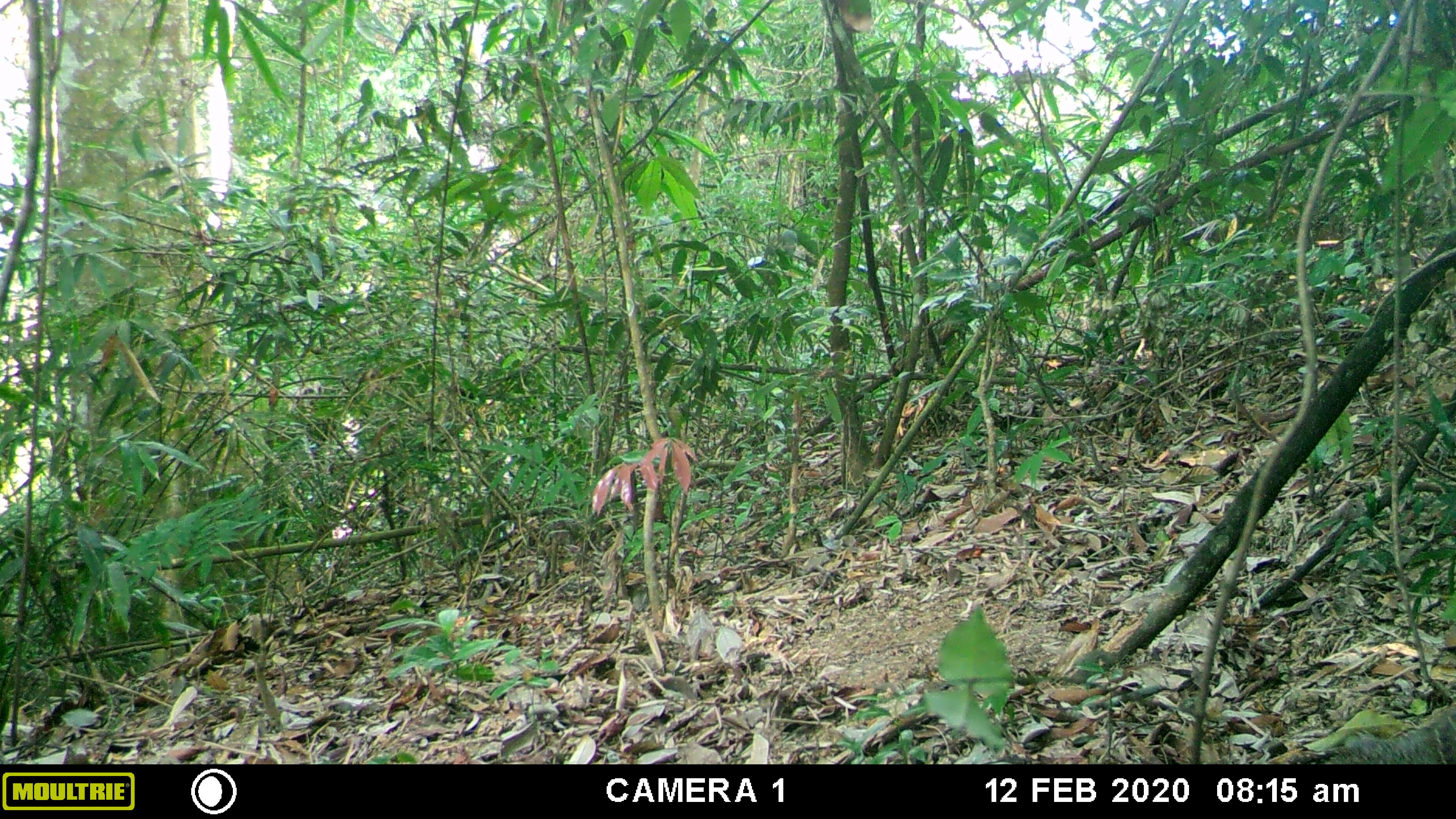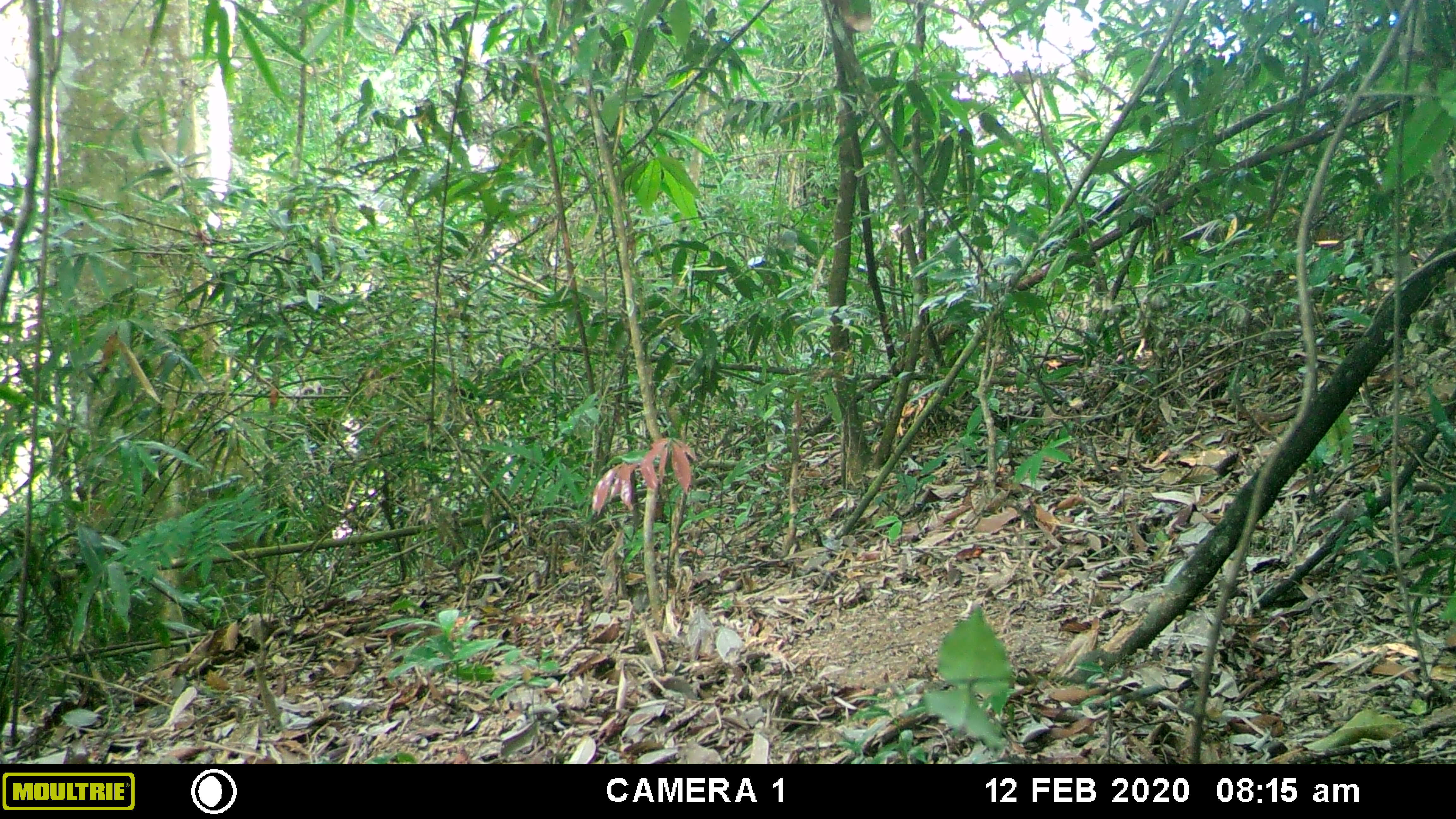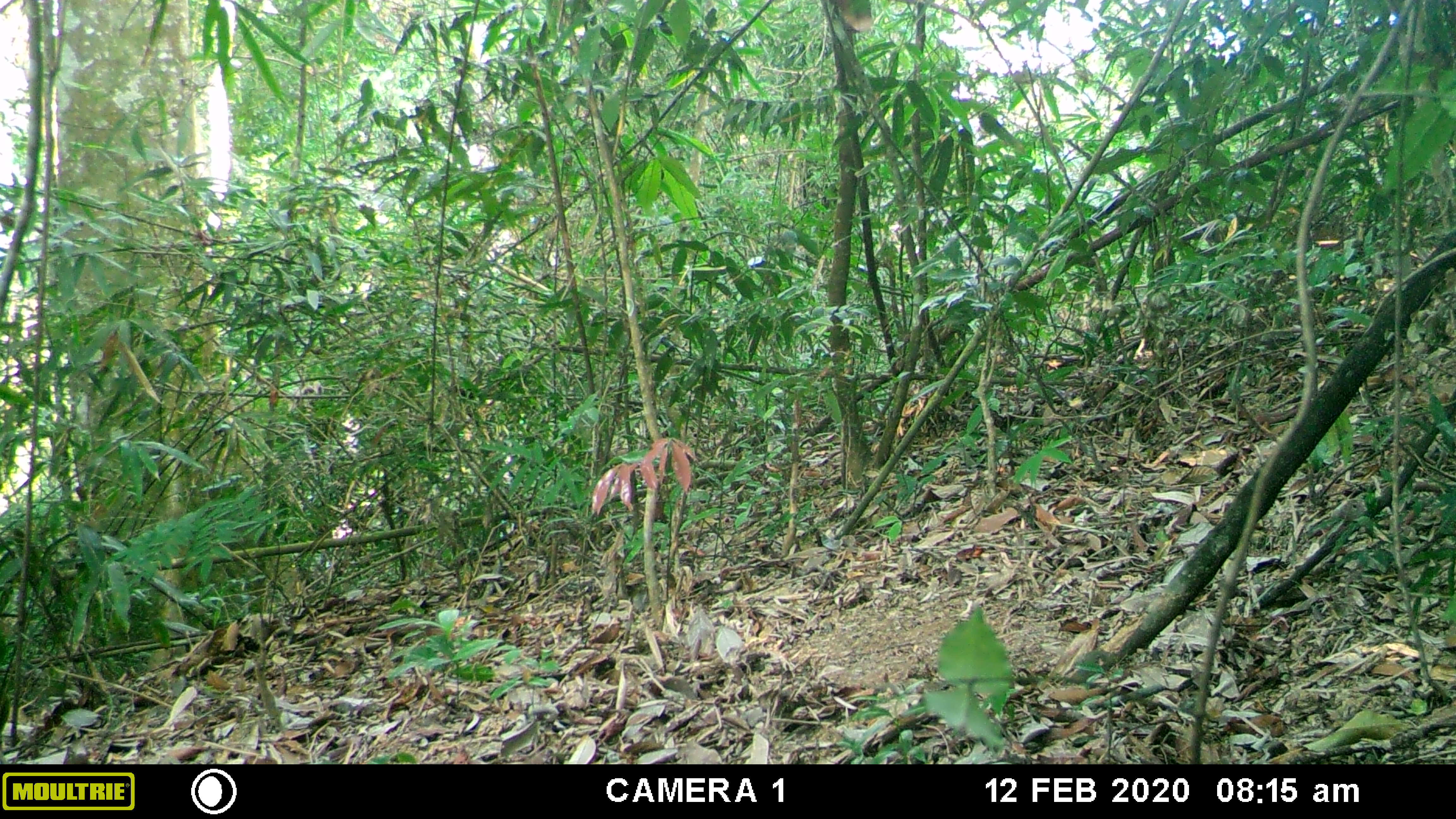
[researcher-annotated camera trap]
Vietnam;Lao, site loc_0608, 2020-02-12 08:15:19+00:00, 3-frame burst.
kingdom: Animalia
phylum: Chordata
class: Aves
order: Galliformes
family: Phasianidae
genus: Polyplectron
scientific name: Polyplectron bicalcaratum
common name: gray peacock-pheasant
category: grey peacock pheasant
Grey peacock pheasant (gray peacock-pheasant) (Polyplectron bicalcaratum). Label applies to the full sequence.